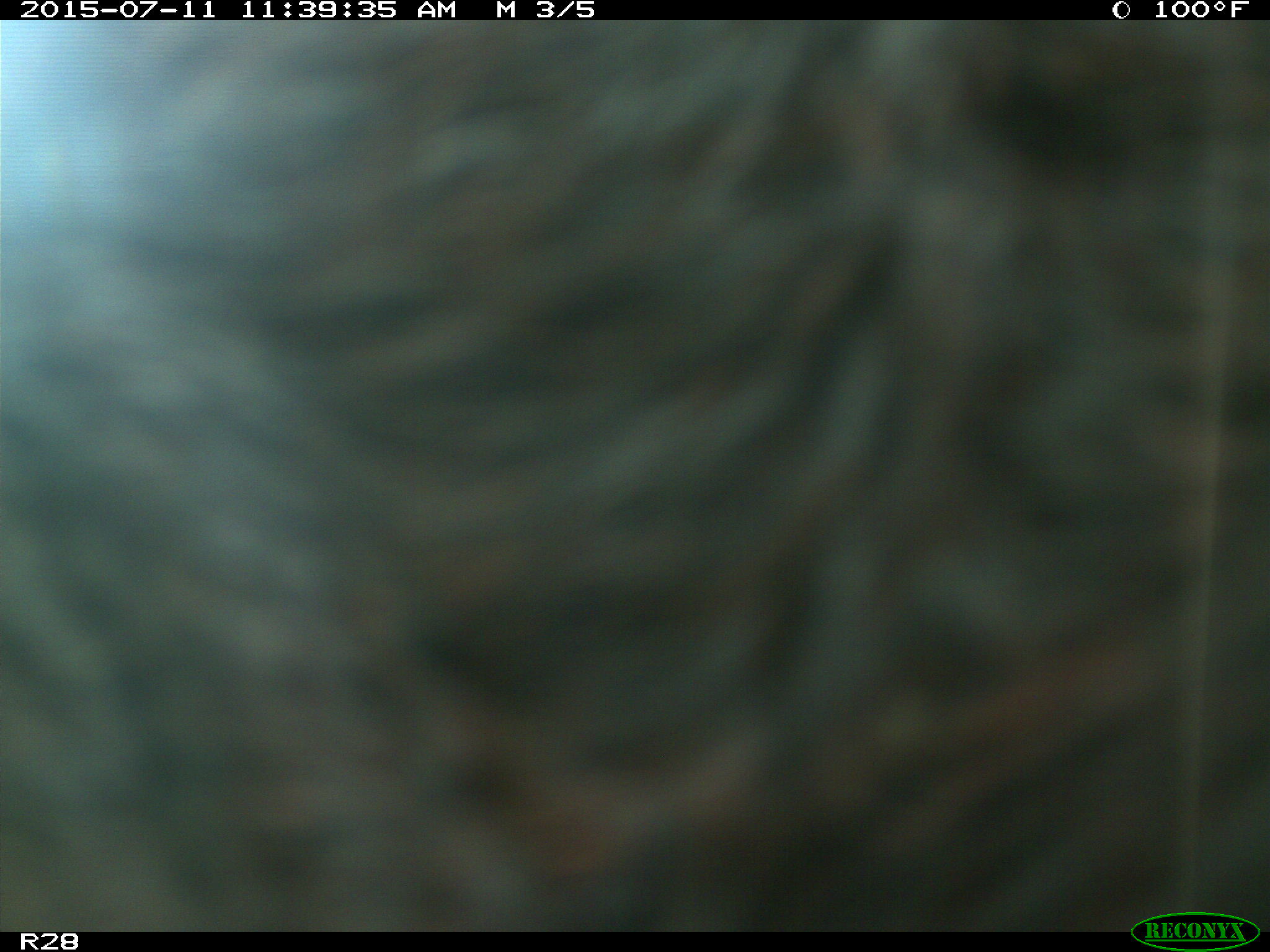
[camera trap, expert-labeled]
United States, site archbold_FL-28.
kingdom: Animalia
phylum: Chordata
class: Mammalia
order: Artiodactyla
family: Bovidae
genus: Bos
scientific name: Bos taurus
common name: domestic cow